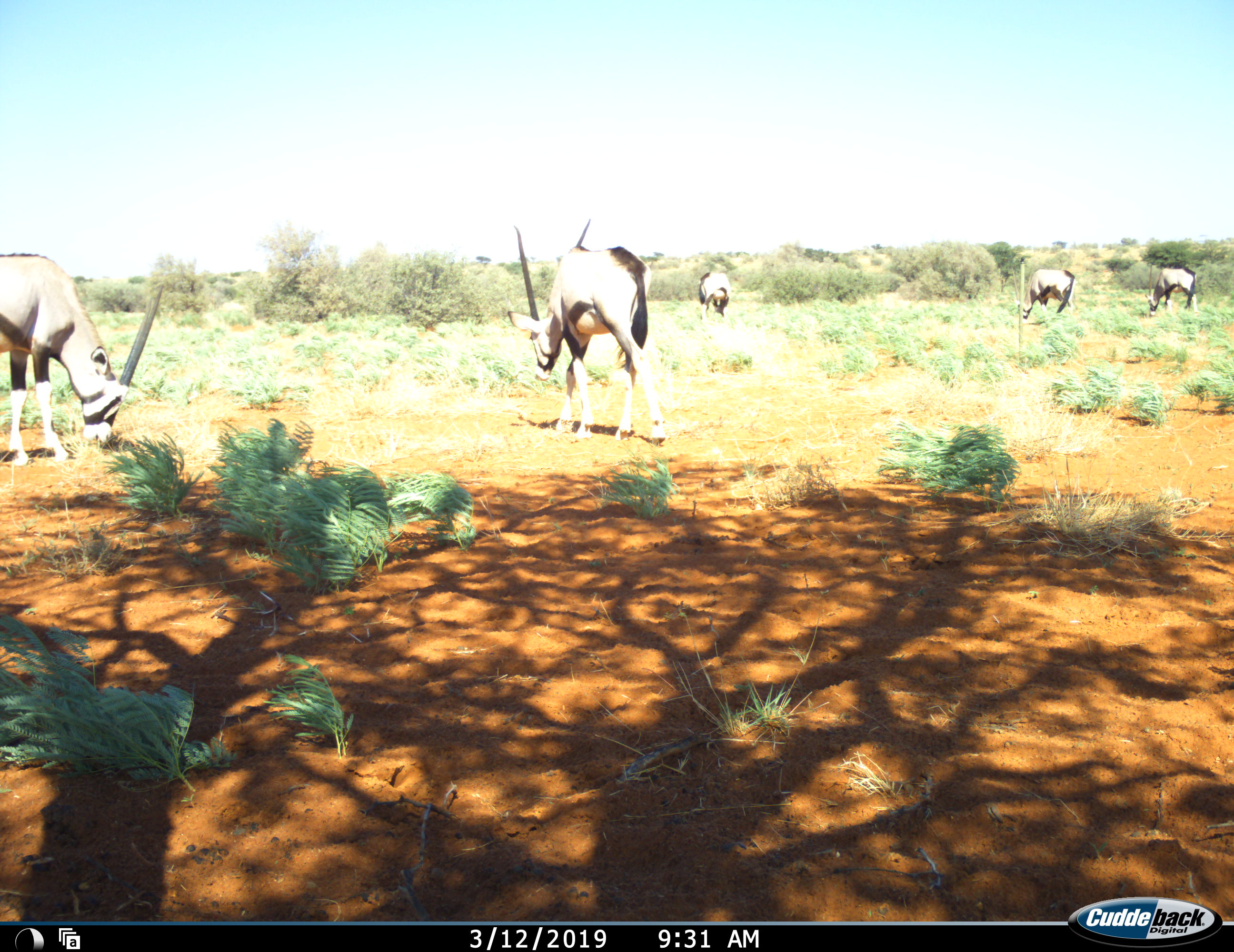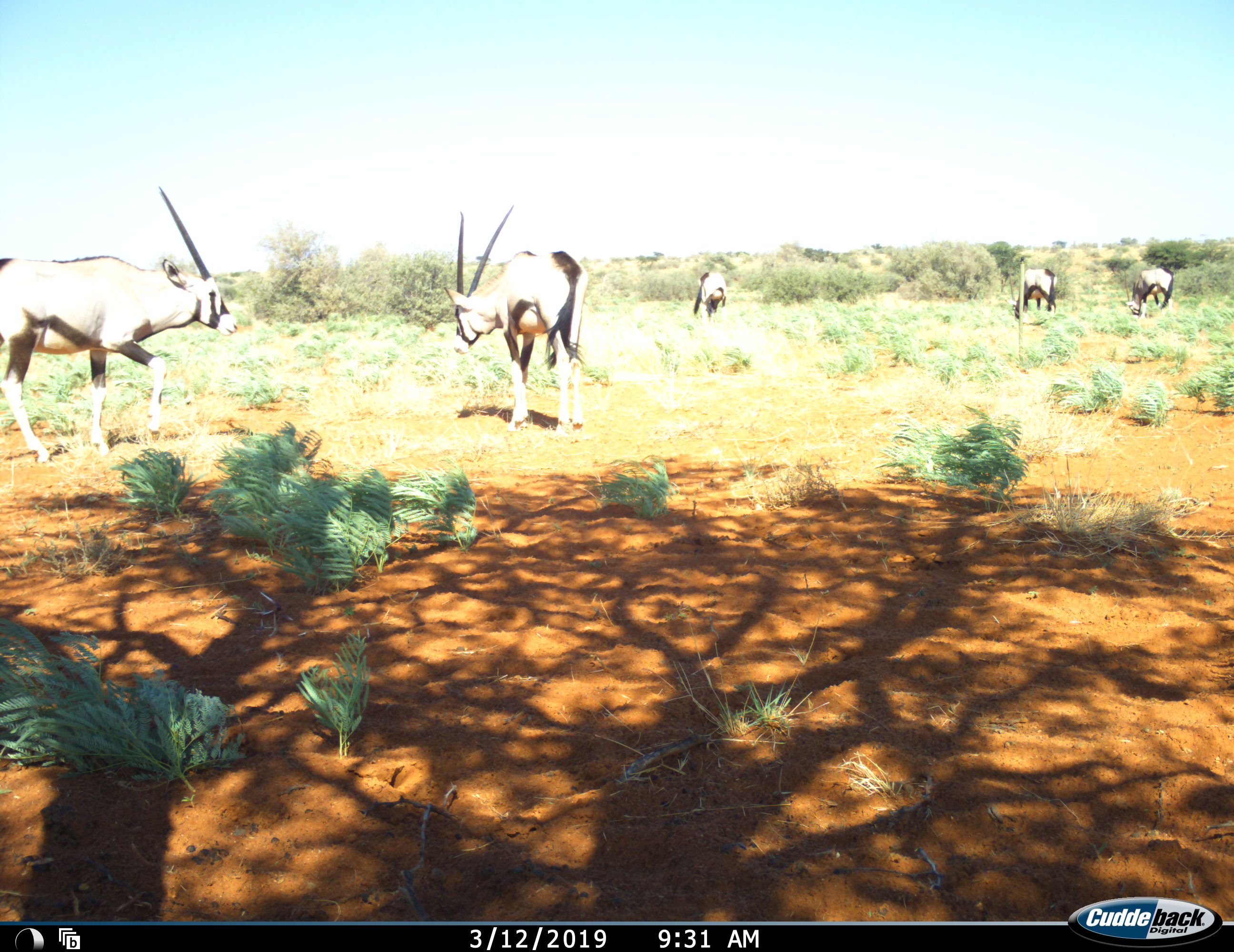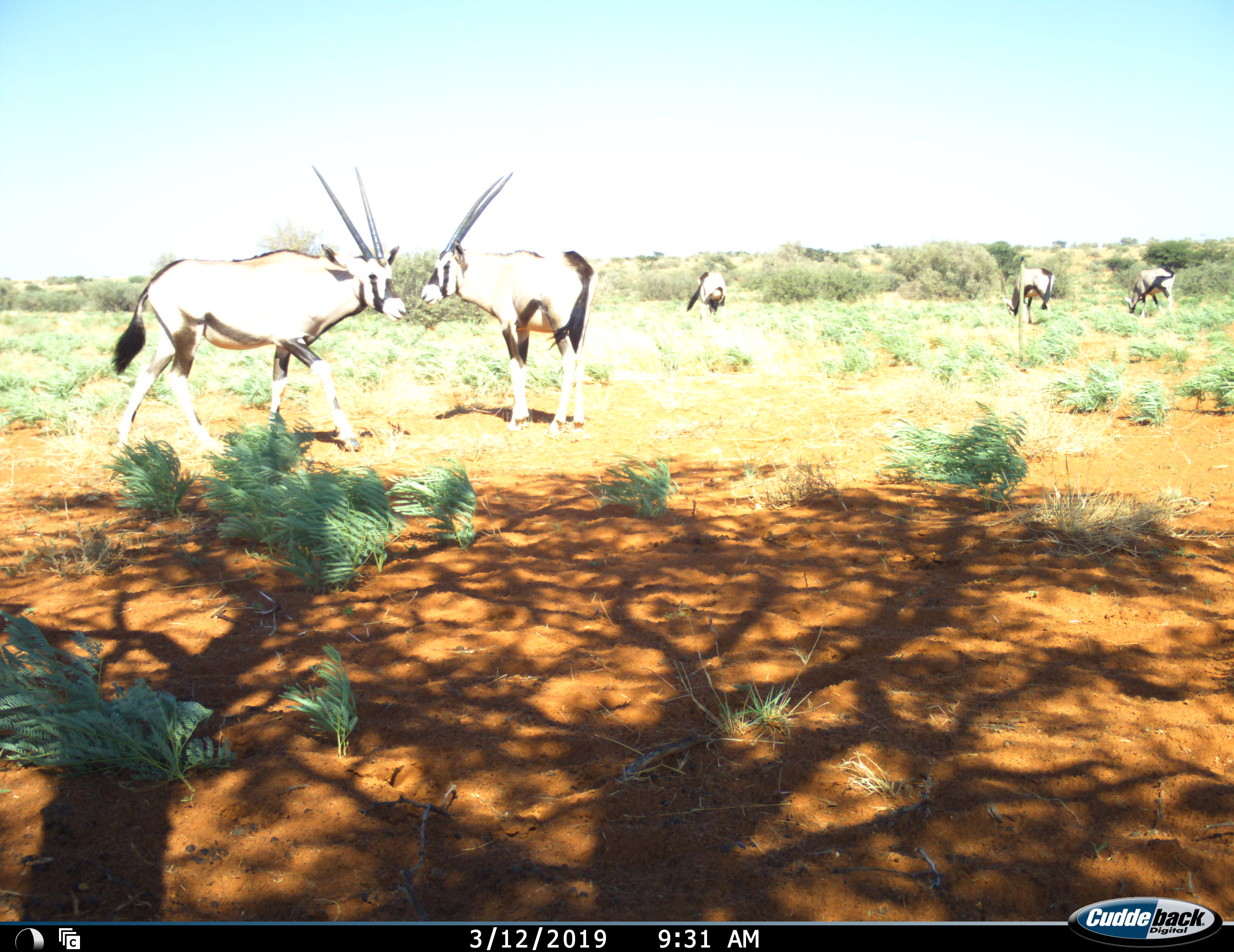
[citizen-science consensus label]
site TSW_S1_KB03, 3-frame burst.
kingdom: Animalia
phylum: Chordata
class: Mammalia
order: Artiodactyla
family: Bovidae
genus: Oryx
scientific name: Oryx gazella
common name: gemsbok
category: oryx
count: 5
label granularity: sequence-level